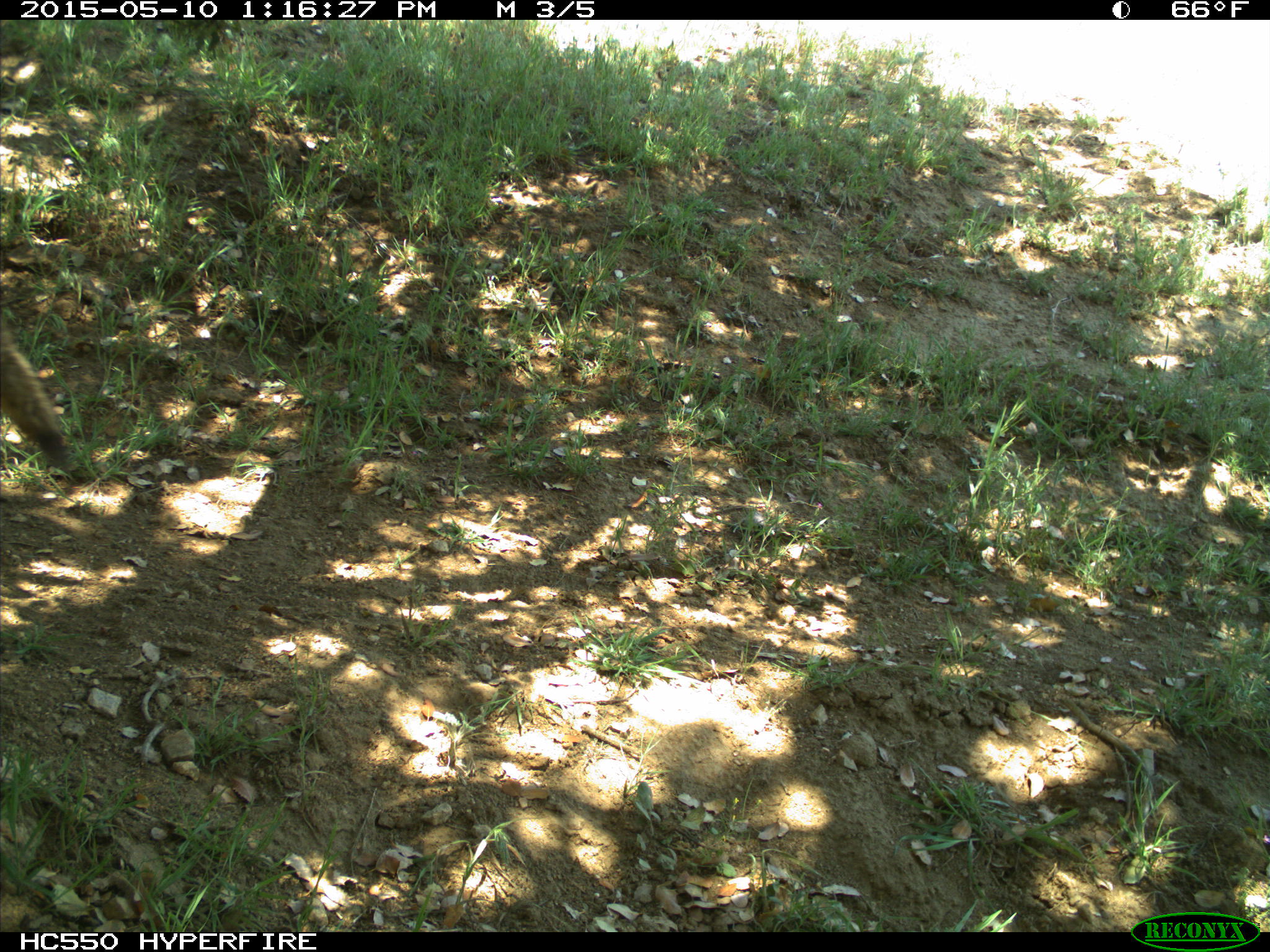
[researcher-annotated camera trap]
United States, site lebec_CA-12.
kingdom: Animalia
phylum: Chordata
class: Mammalia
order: Carnivora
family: Canidae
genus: Canis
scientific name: Canis latrans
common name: coyote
Canis latrans (coyote).